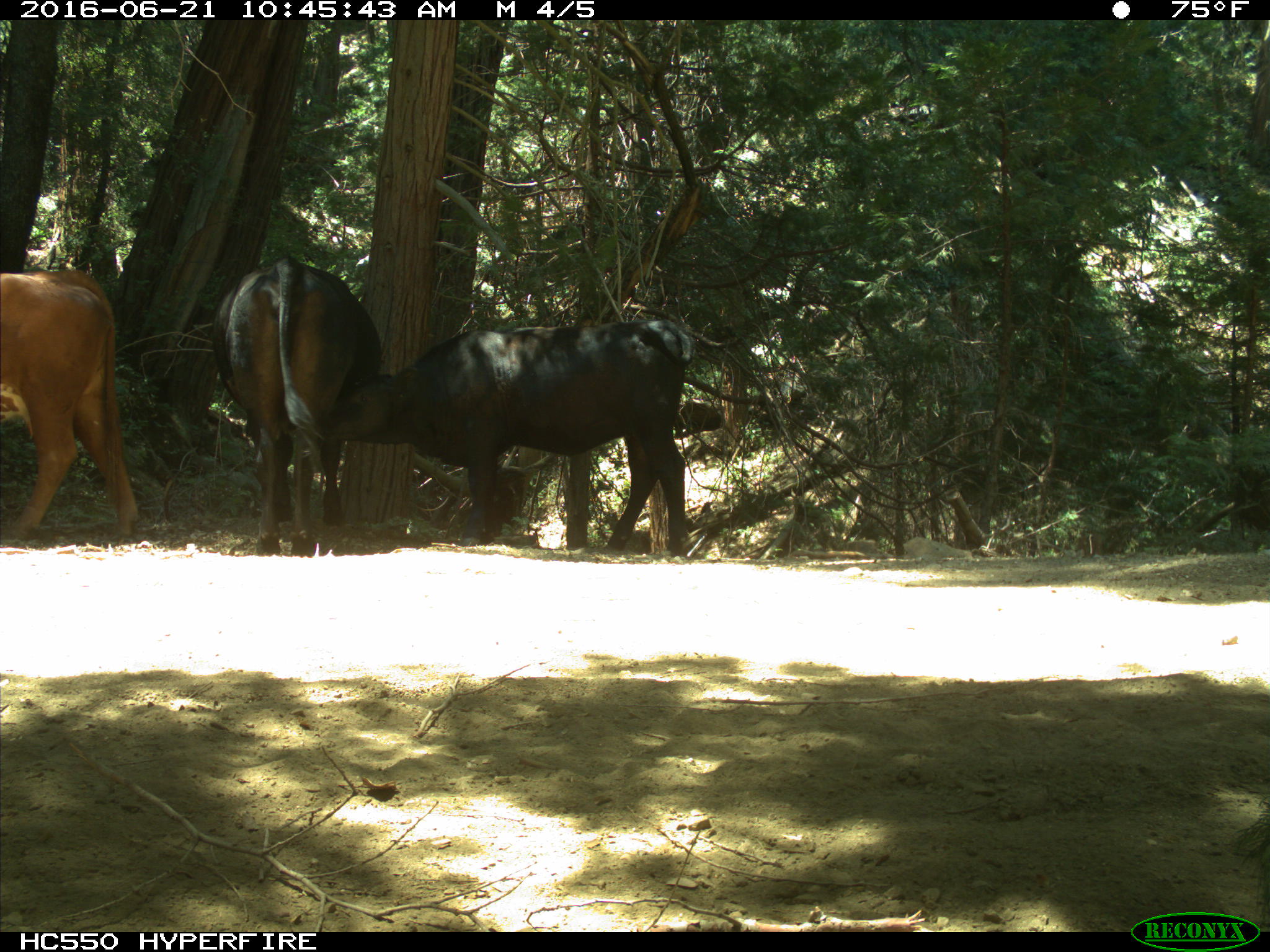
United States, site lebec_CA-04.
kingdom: Animalia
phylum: Chordata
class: Mammalia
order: Artiodactyla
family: Bovidae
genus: Bos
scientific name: Bos taurus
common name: domestic cow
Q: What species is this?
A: Bos taurus (domestic cow).